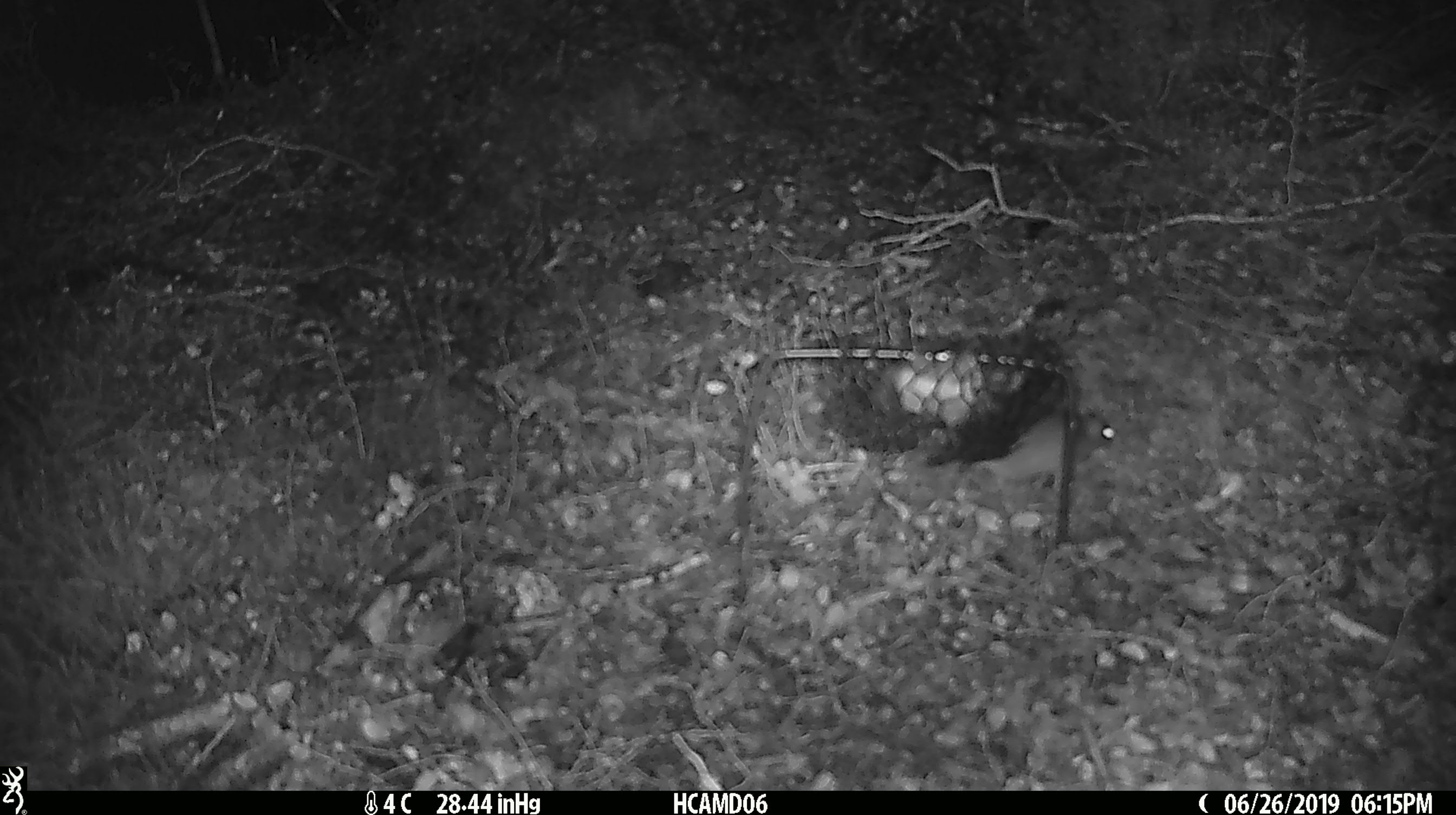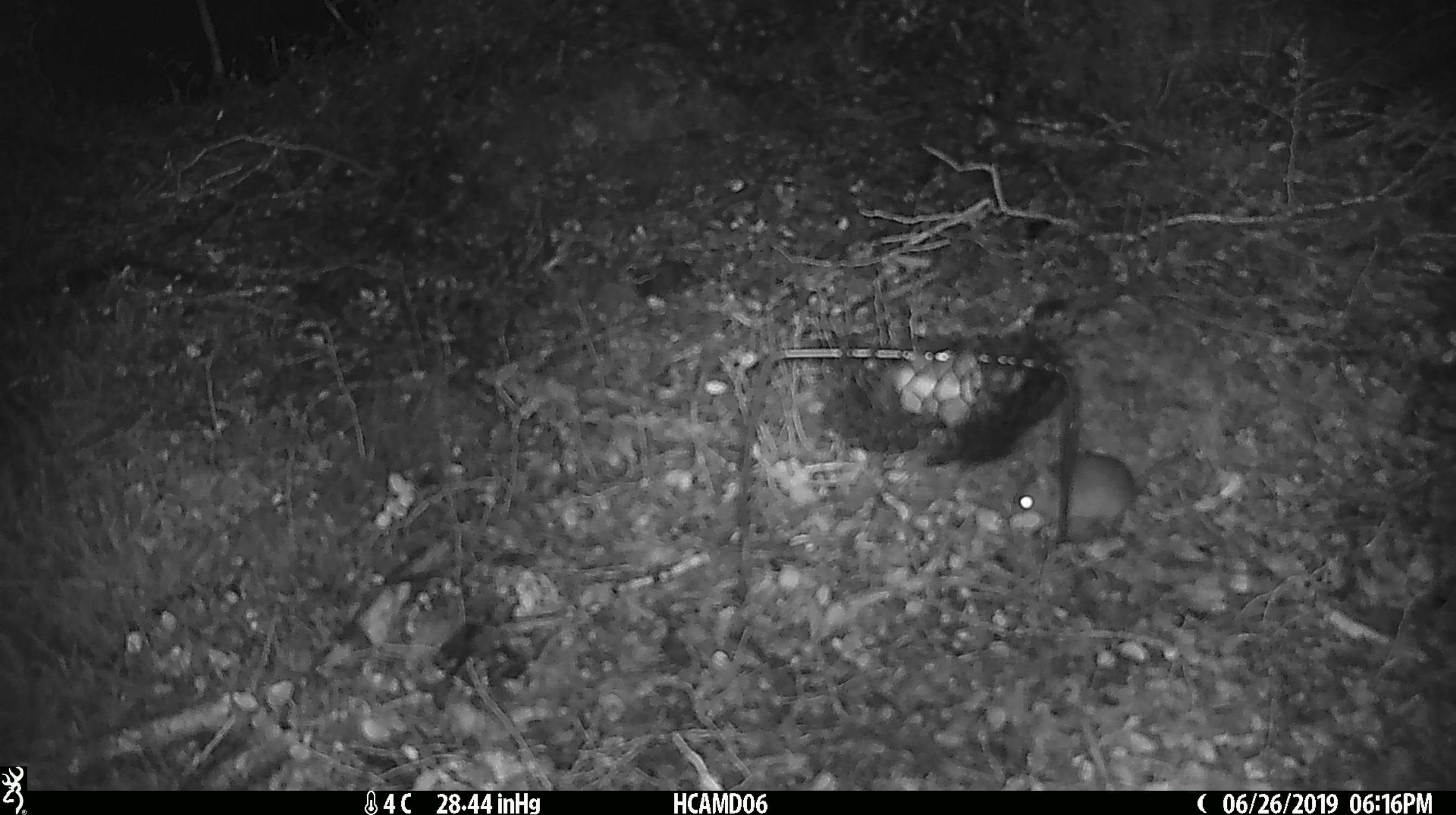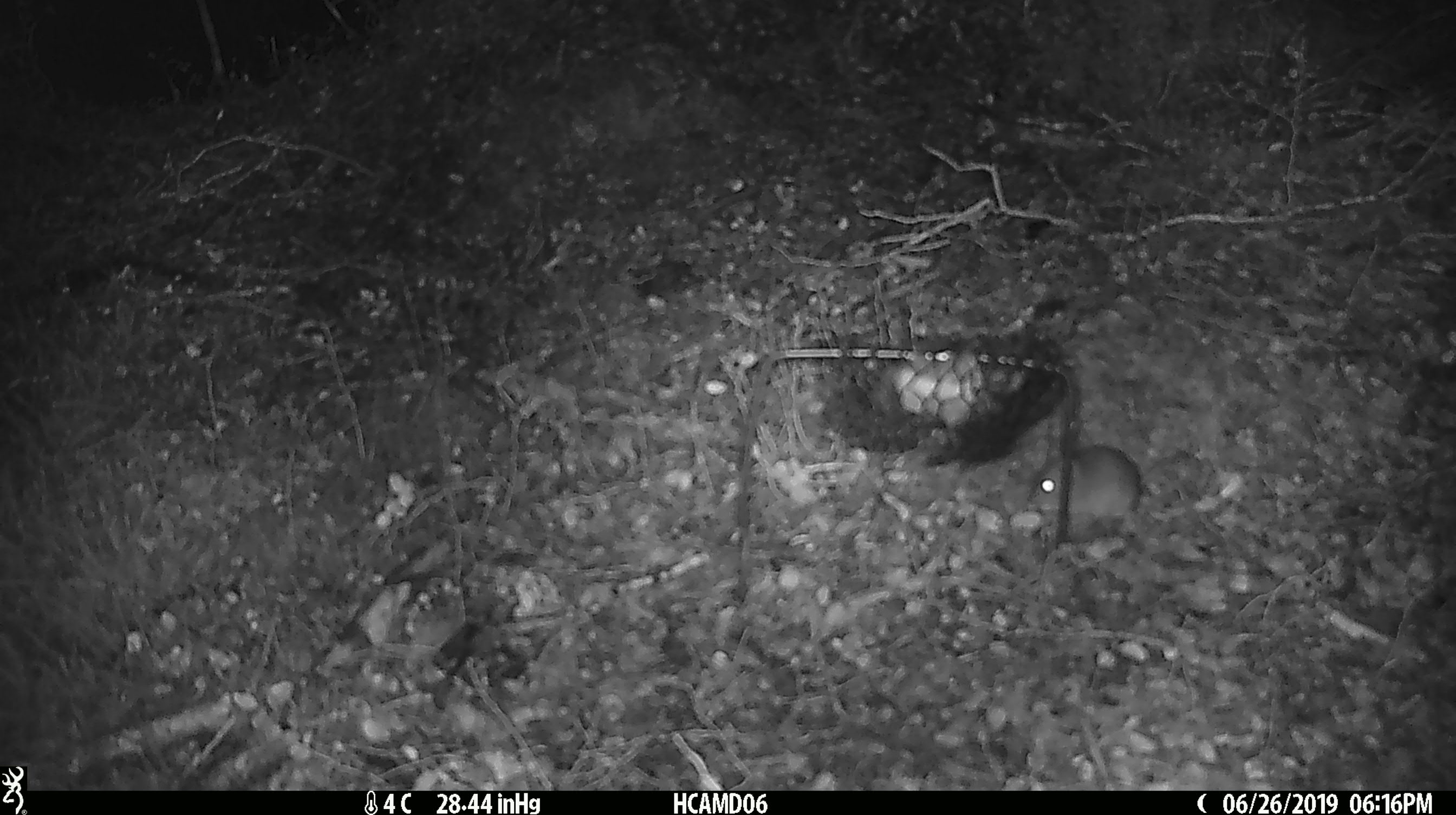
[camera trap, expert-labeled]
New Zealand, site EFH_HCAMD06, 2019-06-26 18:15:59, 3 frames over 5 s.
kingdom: Animalia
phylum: Chordata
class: Mammalia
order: Rodentia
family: Muridae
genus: Mus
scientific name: Mus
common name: mouse